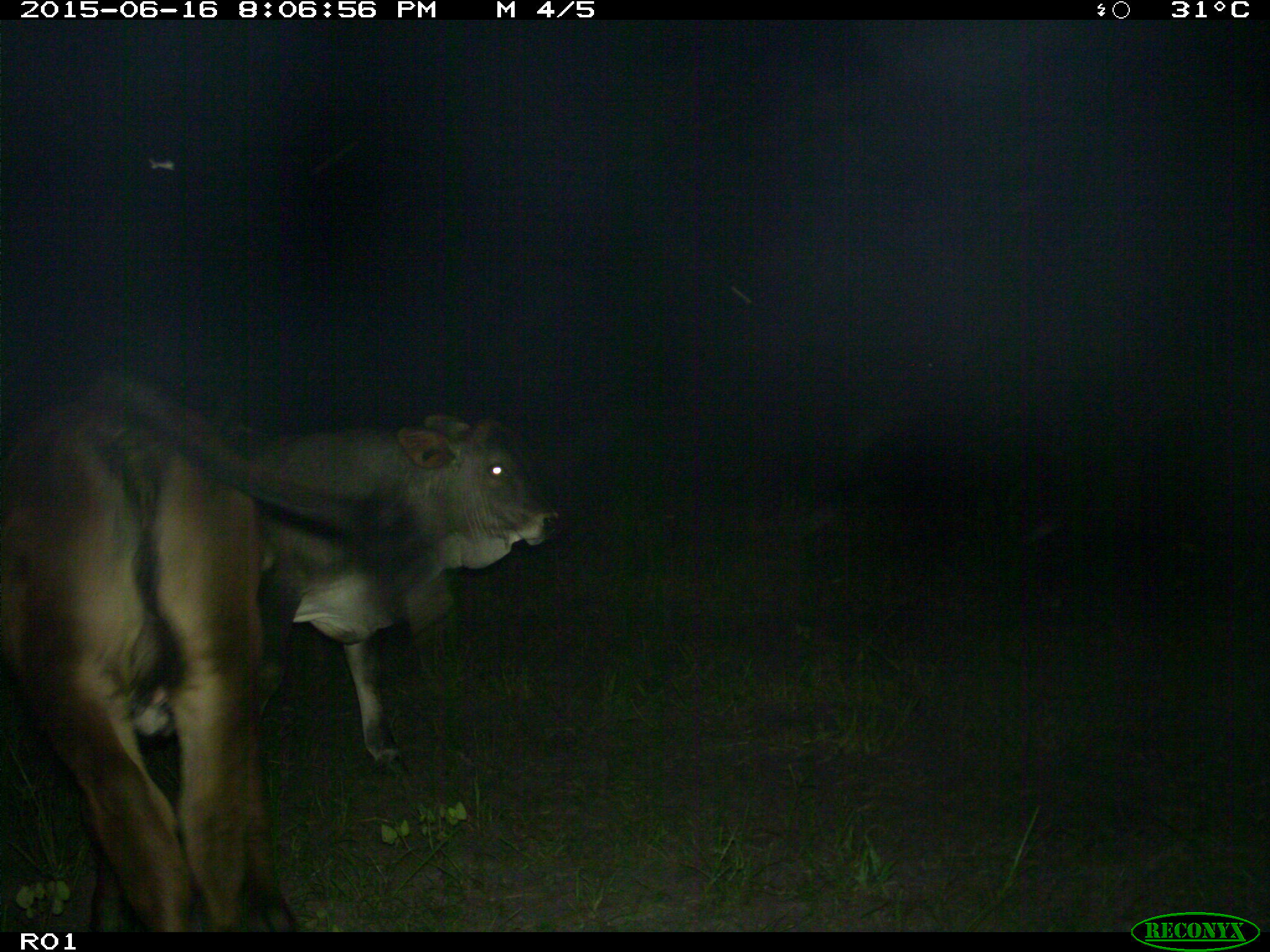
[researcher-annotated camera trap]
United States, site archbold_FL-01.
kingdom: Animalia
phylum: Chordata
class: Mammalia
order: Artiodactyla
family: Bovidae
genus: Bos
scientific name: Bos taurus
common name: domestic cow